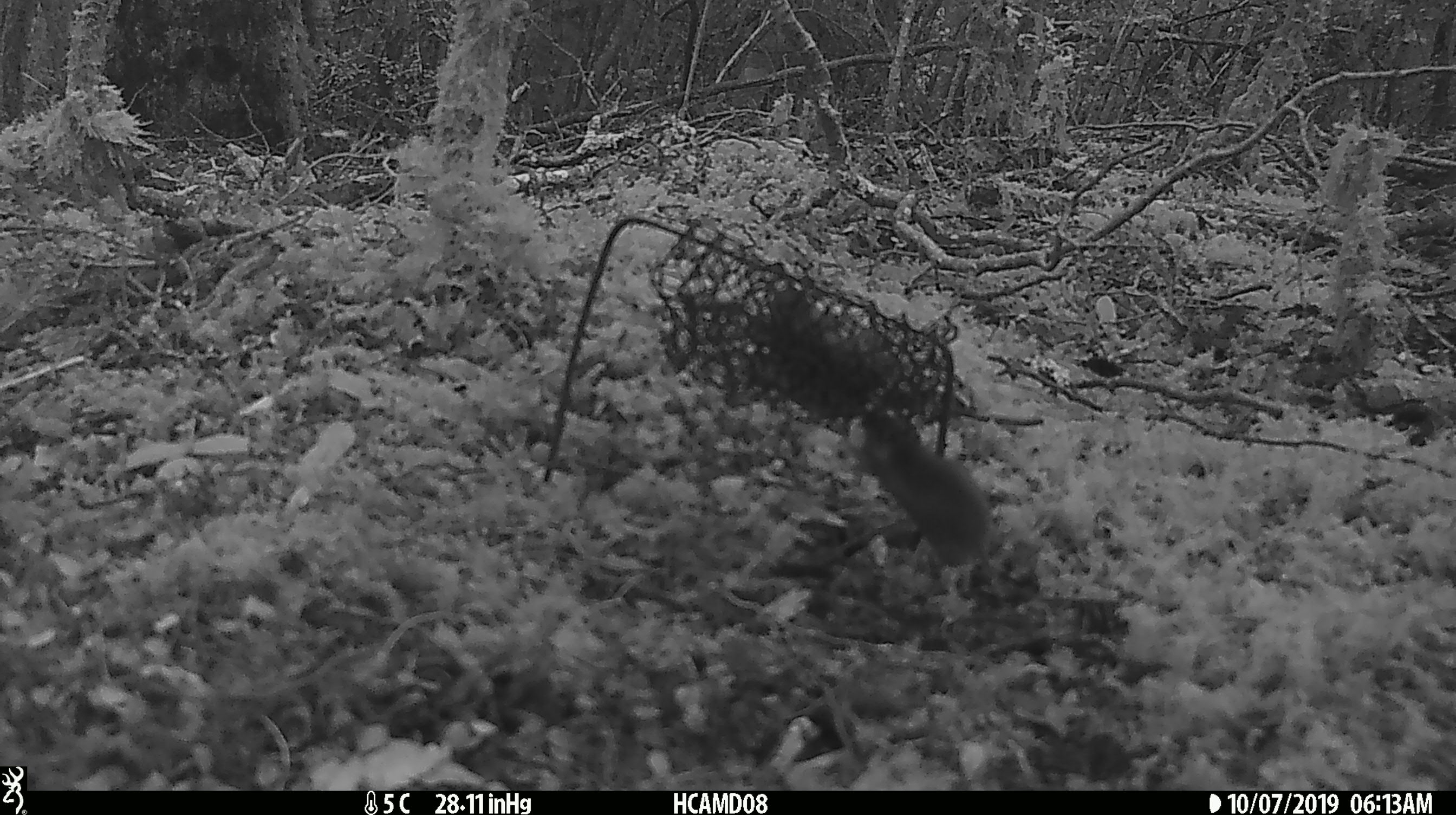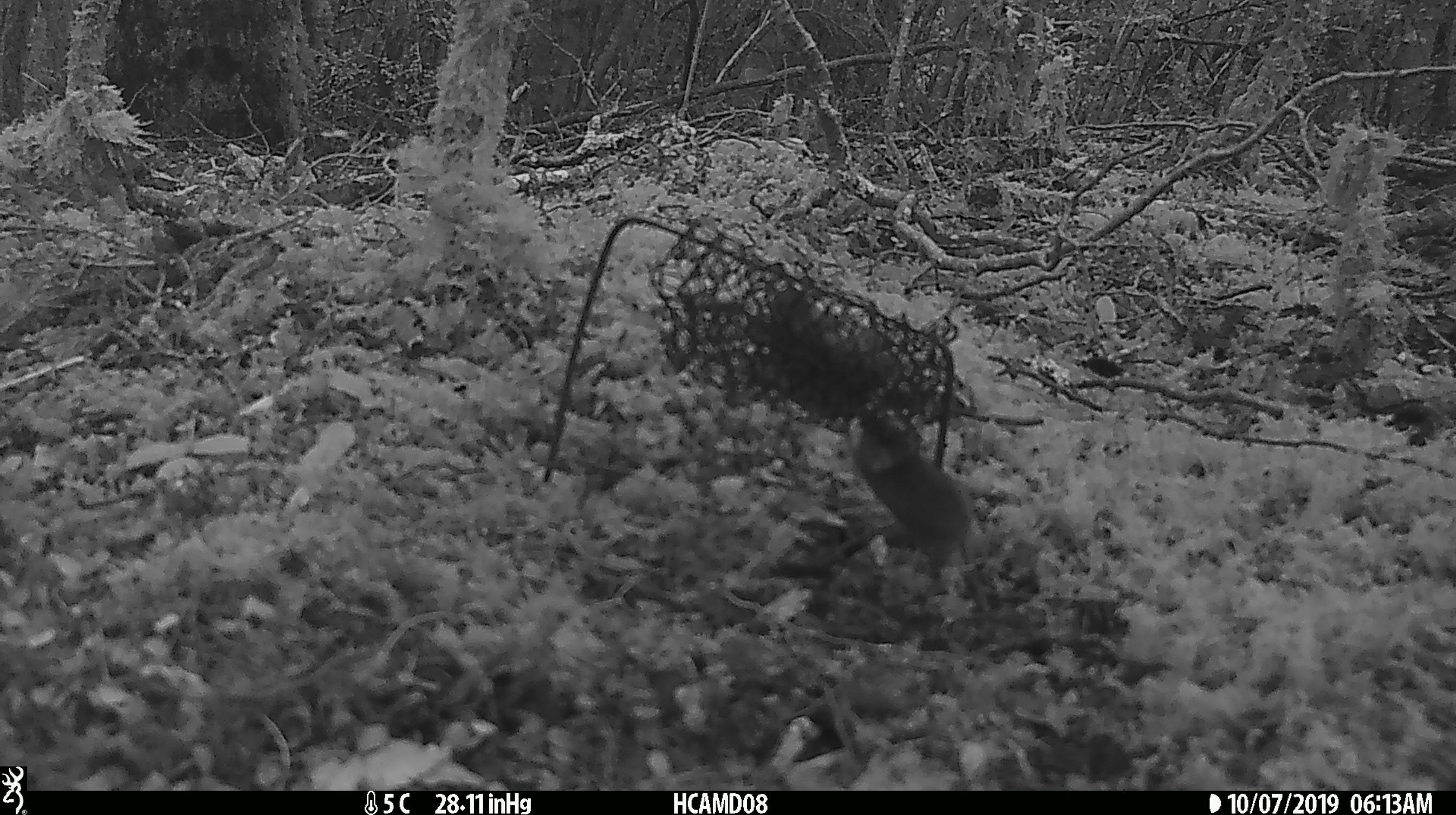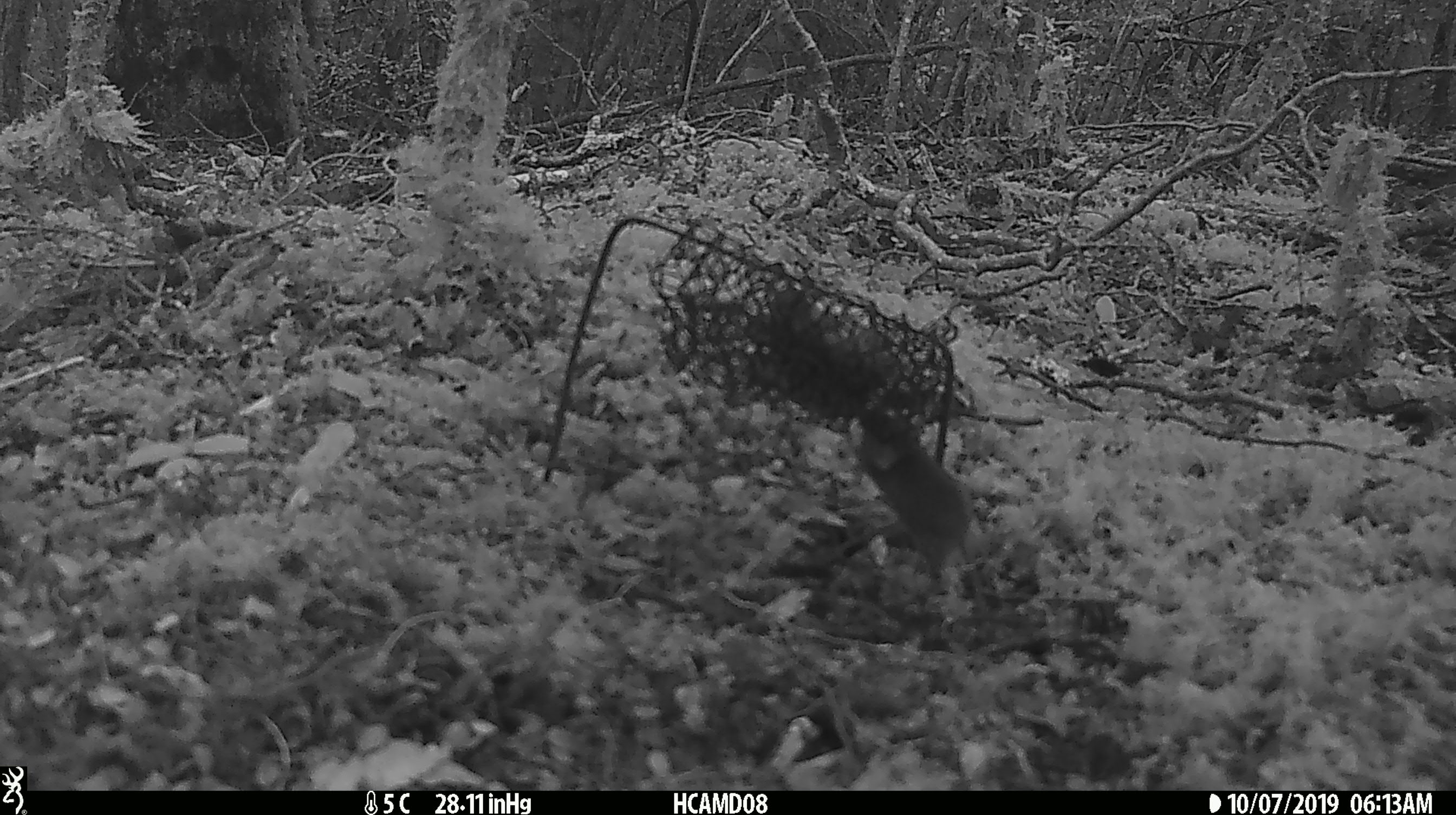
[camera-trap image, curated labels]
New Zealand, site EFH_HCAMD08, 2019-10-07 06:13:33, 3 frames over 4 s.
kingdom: Animalia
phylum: Chordata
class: Mammalia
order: Rodentia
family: Muridae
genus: Mus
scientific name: Mus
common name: mouse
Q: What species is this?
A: Mouse (Mus).